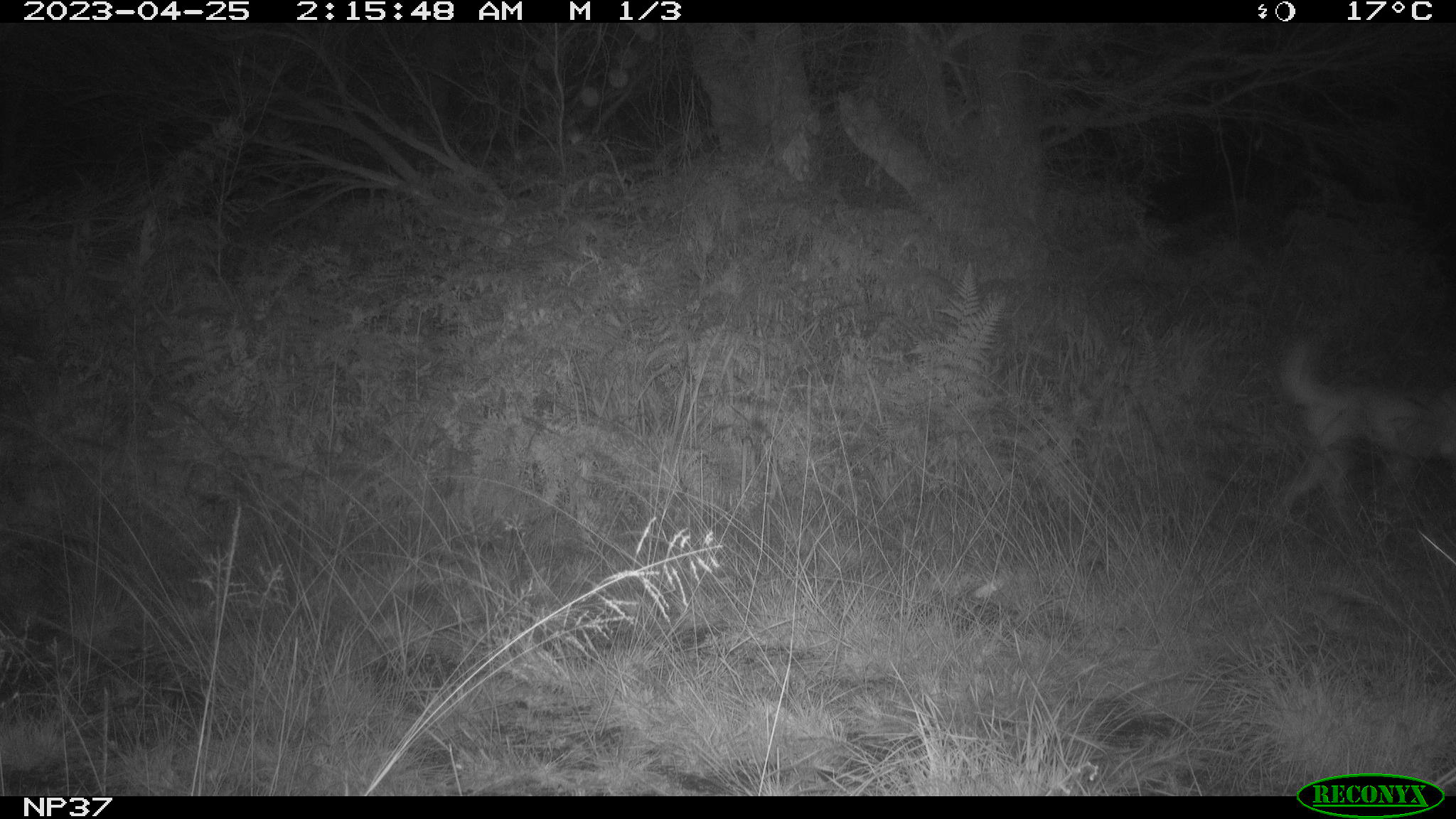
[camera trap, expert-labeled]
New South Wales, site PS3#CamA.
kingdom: Animalia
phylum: Chordata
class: Mammalia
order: Carnivora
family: Canidae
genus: Canis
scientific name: Canis familiaris dingo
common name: dingo